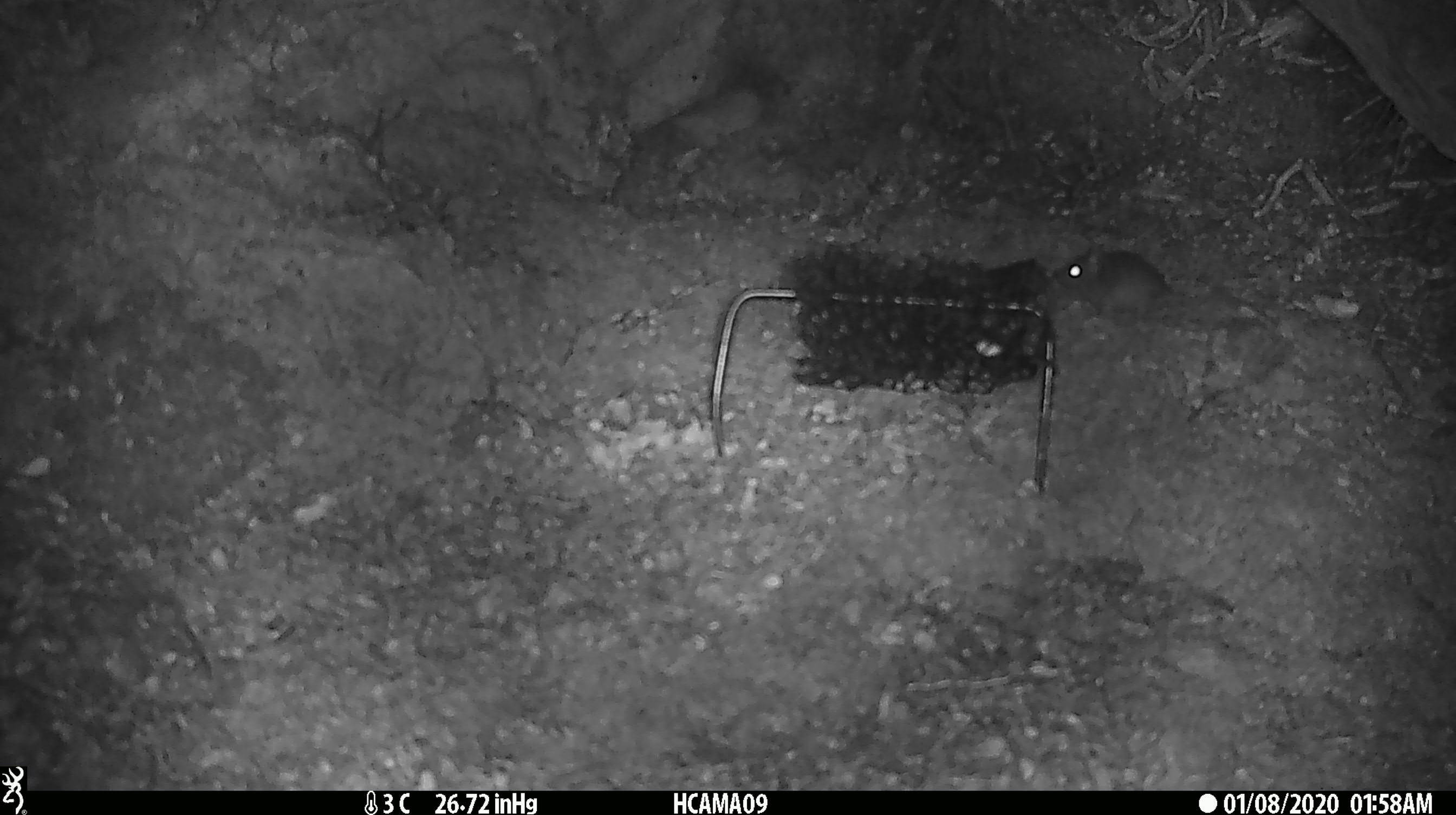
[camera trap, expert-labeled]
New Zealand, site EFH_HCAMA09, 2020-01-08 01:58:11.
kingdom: Animalia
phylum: Chordata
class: Mammalia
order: Rodentia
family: Muridae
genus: Mus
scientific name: Mus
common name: mouse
Mouse (Mus).